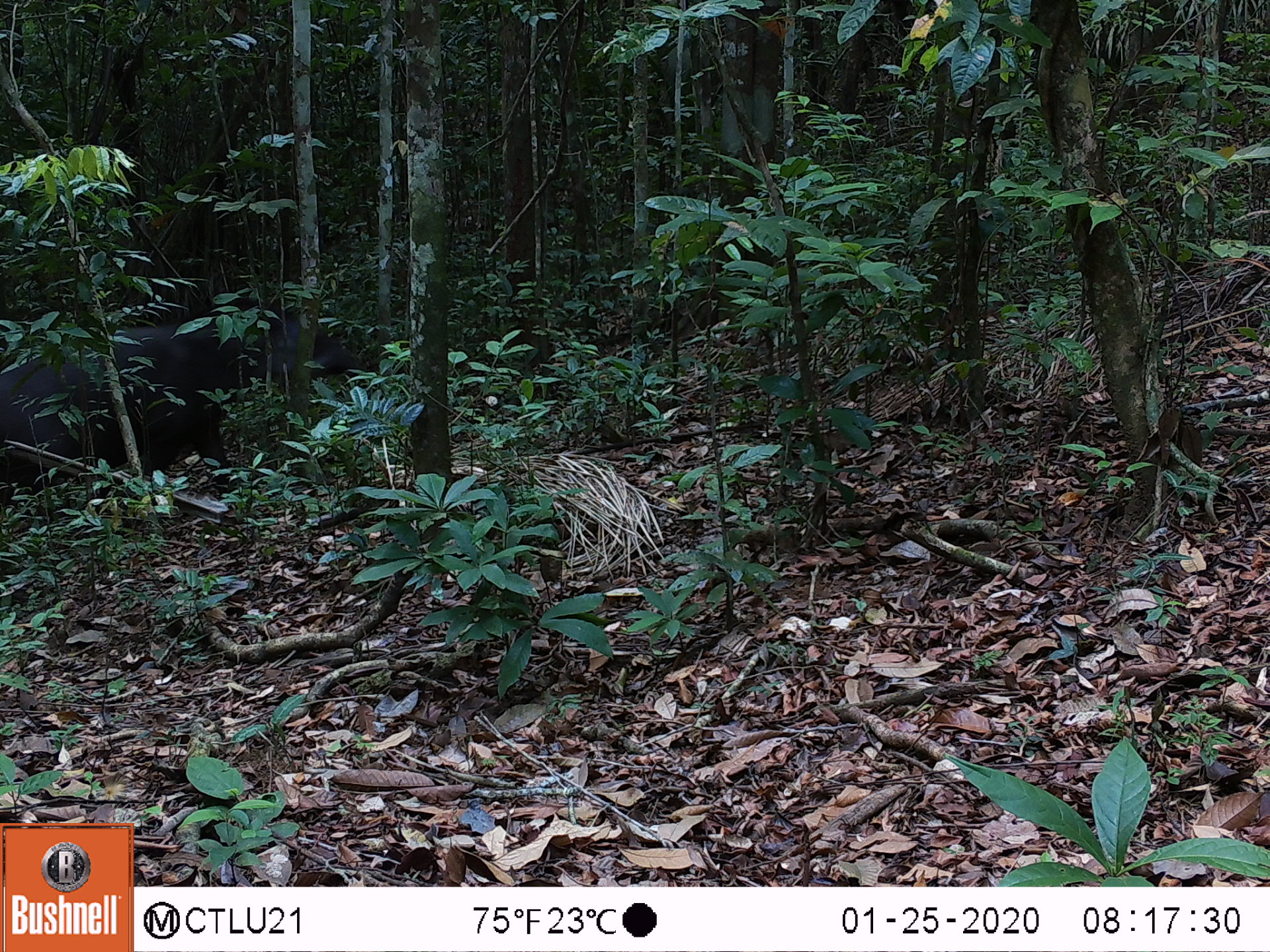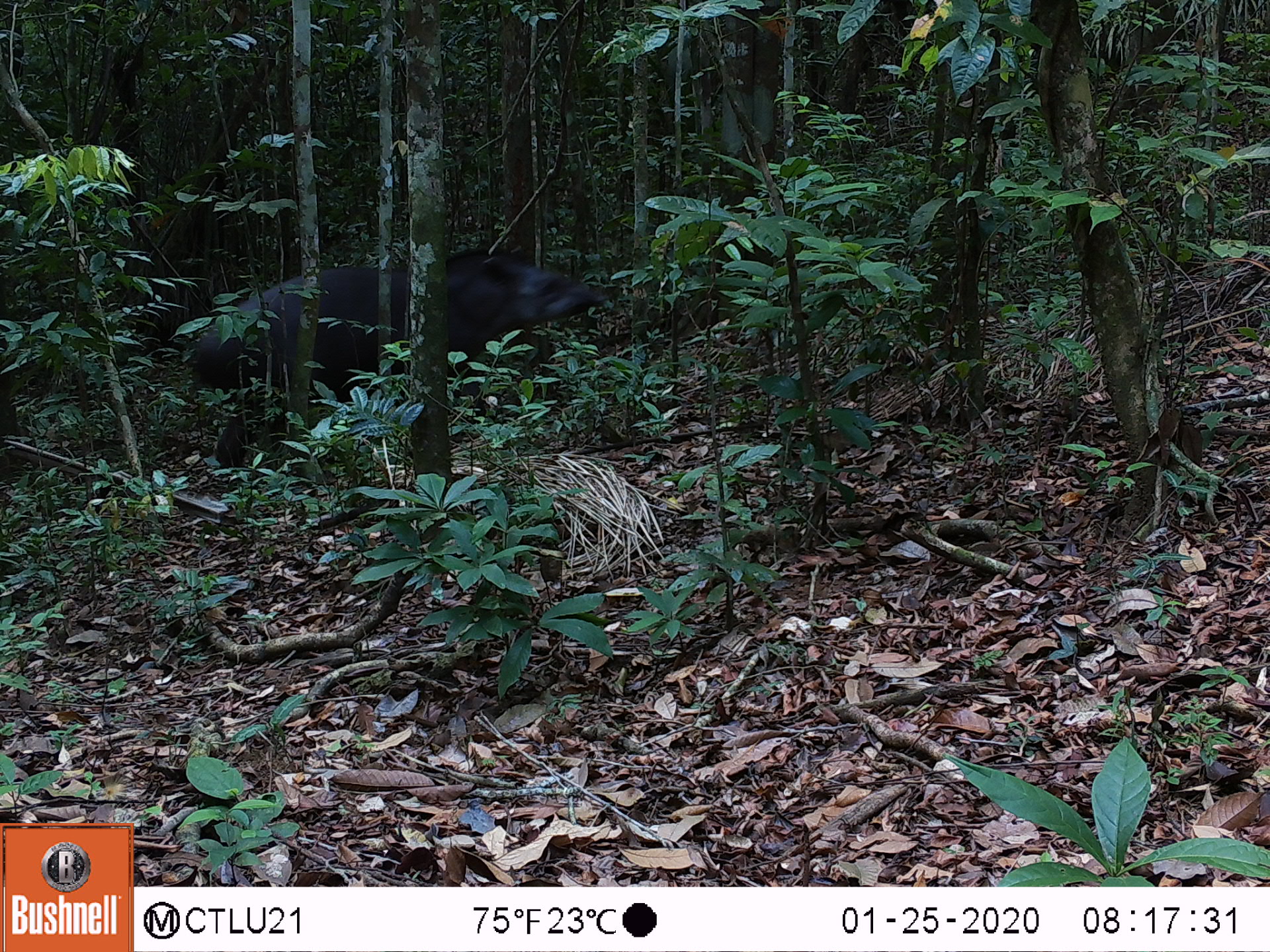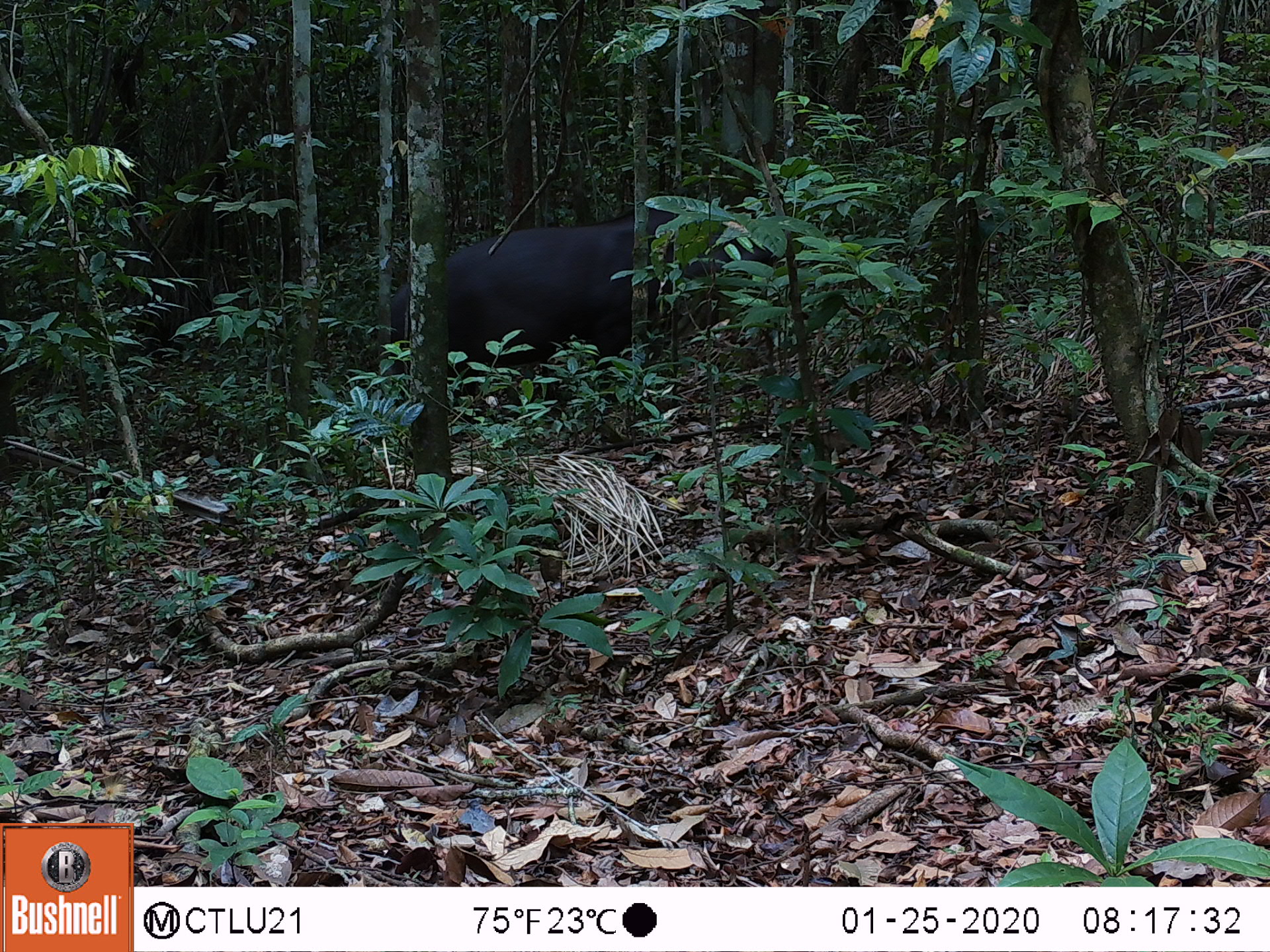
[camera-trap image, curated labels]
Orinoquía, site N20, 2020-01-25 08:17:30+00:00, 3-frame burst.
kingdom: Animalia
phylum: Chordata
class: Mammalia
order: Perissodactyla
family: Tapiridae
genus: Tapirus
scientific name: Tapirus terrestris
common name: lowland tapir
Lowland tapir (Tapirus terrestris).